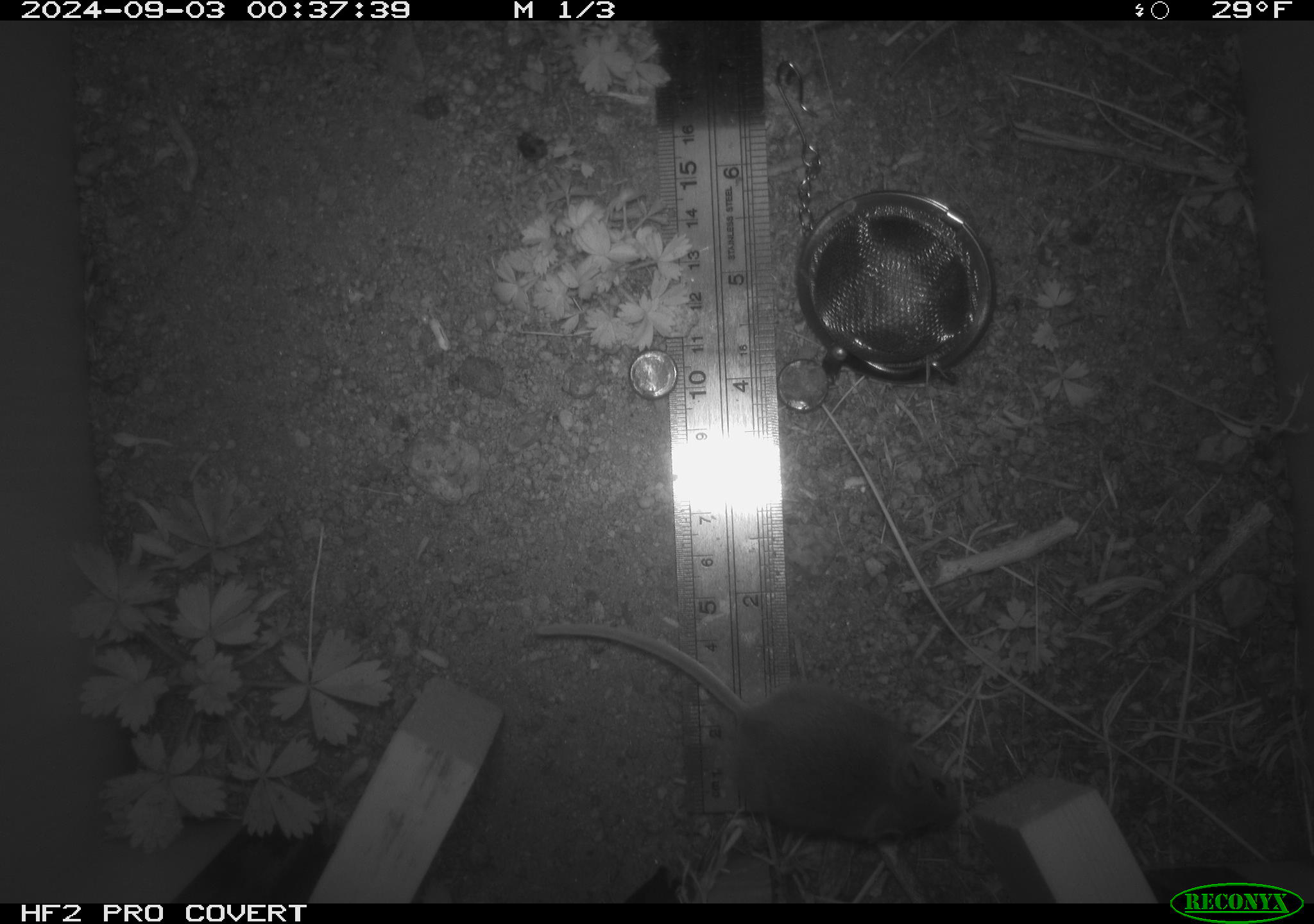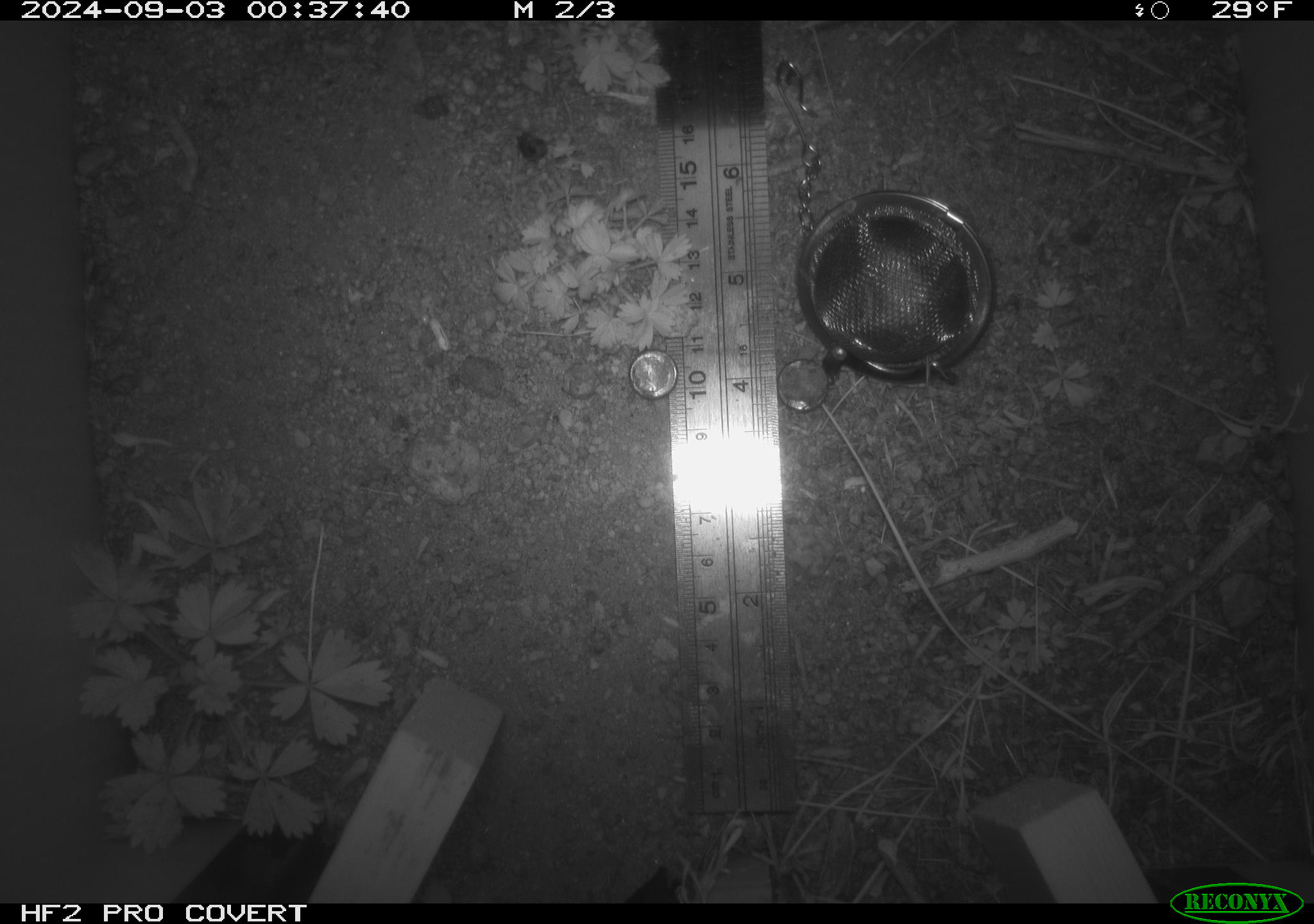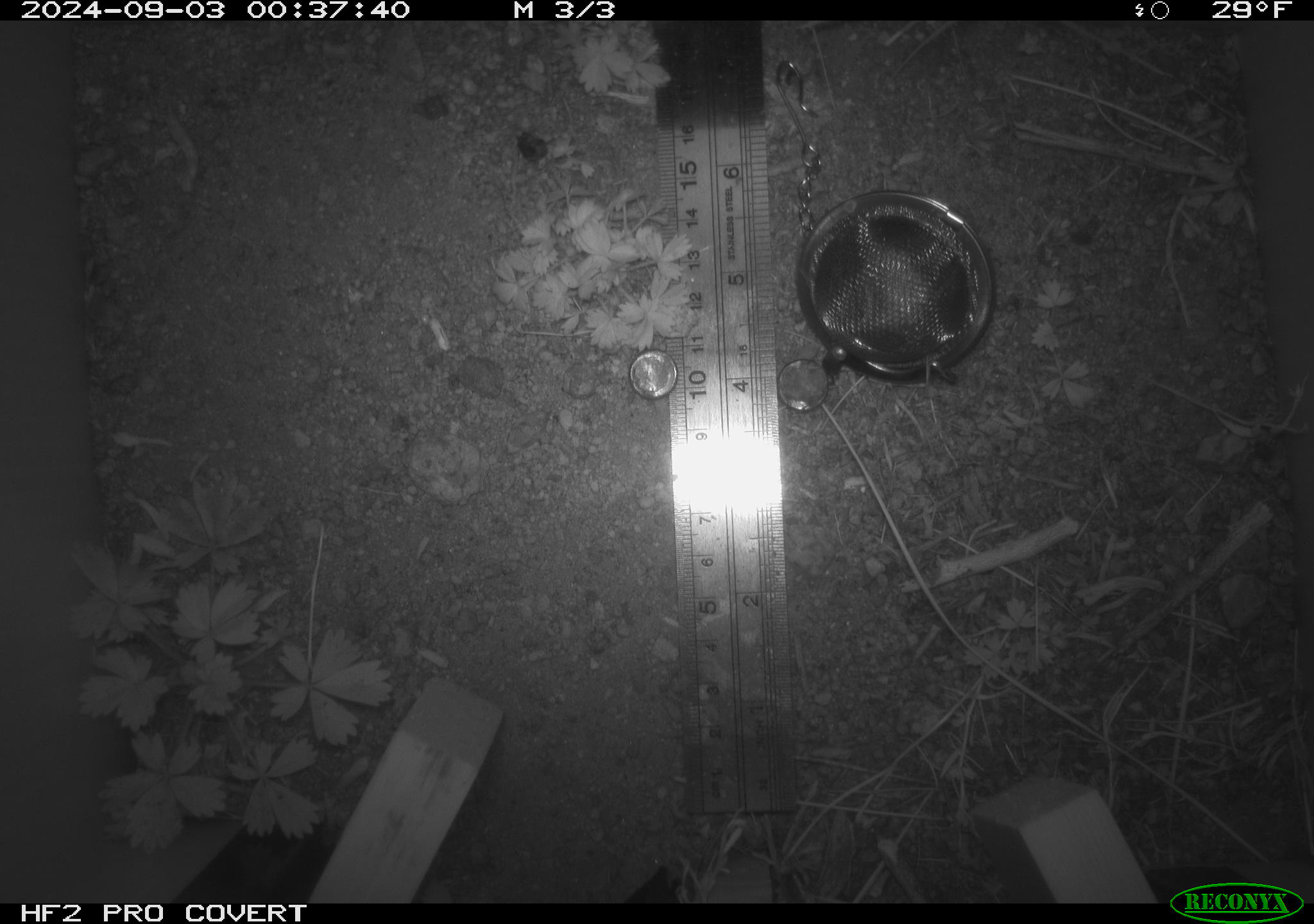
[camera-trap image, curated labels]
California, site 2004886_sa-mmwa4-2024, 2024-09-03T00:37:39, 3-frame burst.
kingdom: Animalia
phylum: Chordata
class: Mammalia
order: Rodentia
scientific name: Rodentia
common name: mouse species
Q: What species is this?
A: Mouse species (Rodentia).